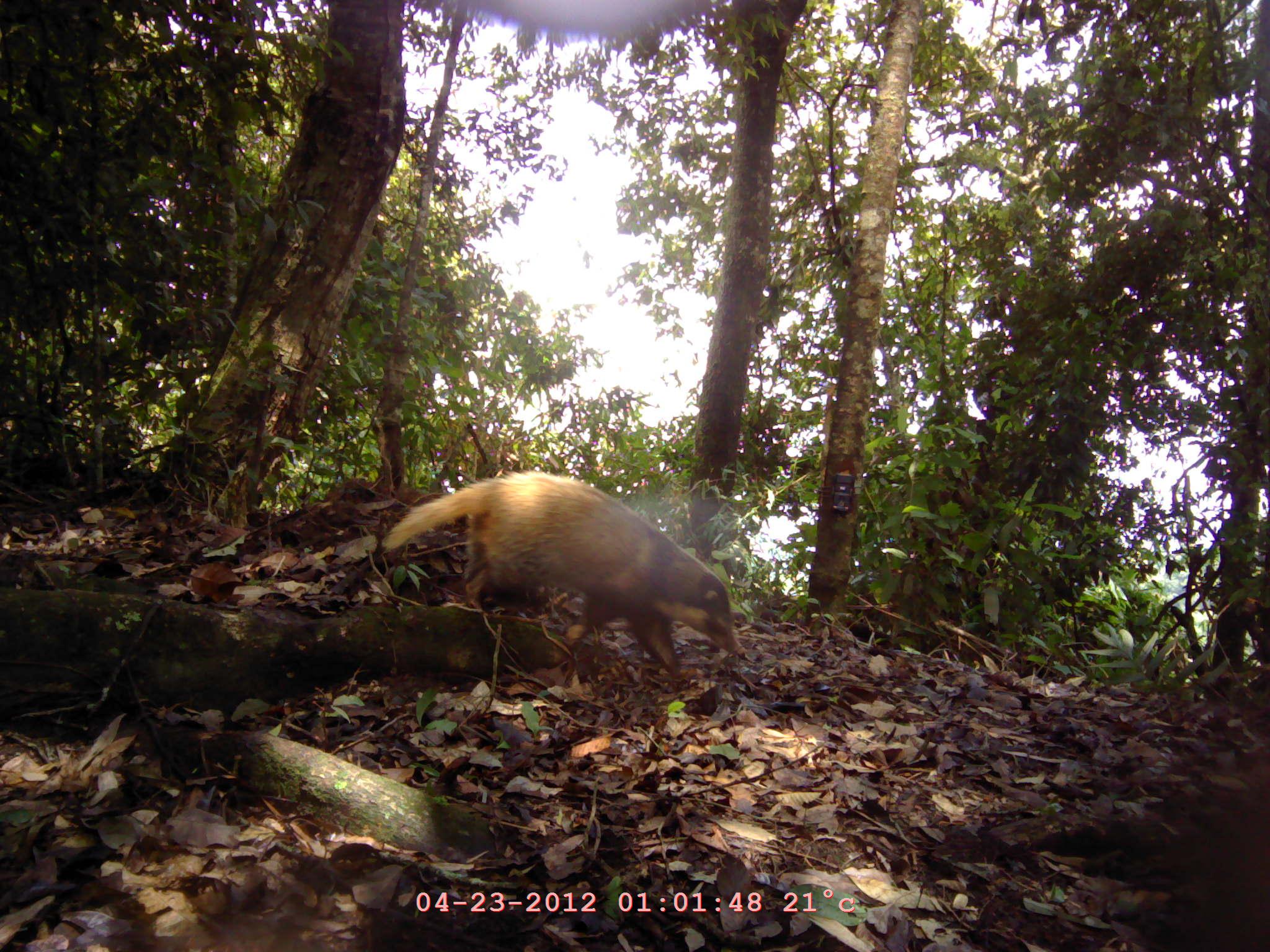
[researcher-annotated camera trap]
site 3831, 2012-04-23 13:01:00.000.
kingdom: Animalia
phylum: Chordata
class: Mammalia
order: Carnivora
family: Mustelidae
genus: Arctonyx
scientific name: Arctonyx collaris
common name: greater hog badger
Arctonyx collaris (greater hog badger), count 1.